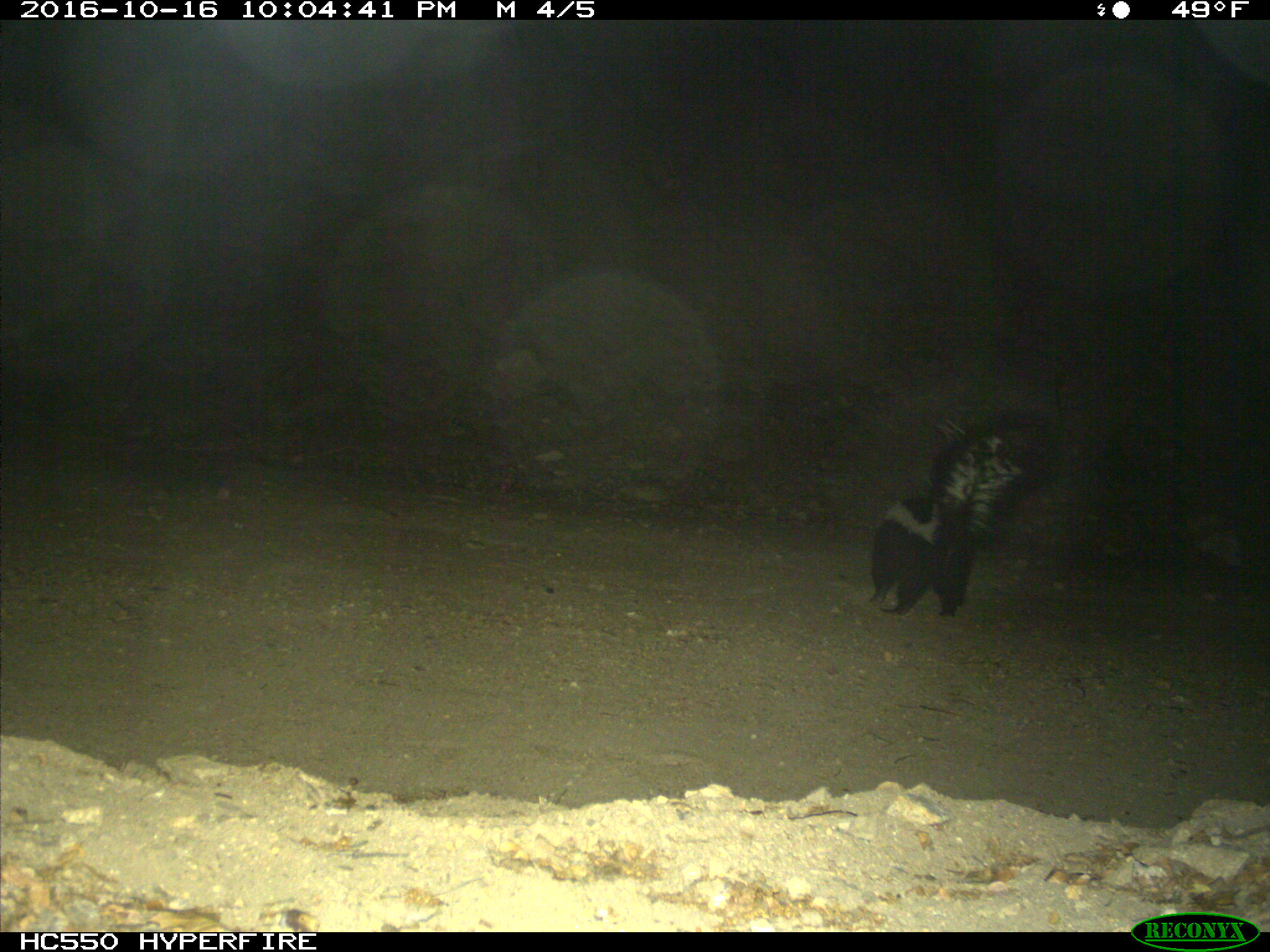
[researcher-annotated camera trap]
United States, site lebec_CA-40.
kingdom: Animalia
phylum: Chordata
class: Mammalia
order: Carnivora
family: Mephitidae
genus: Mephitis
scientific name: Mephitis mephitis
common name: striped skunk